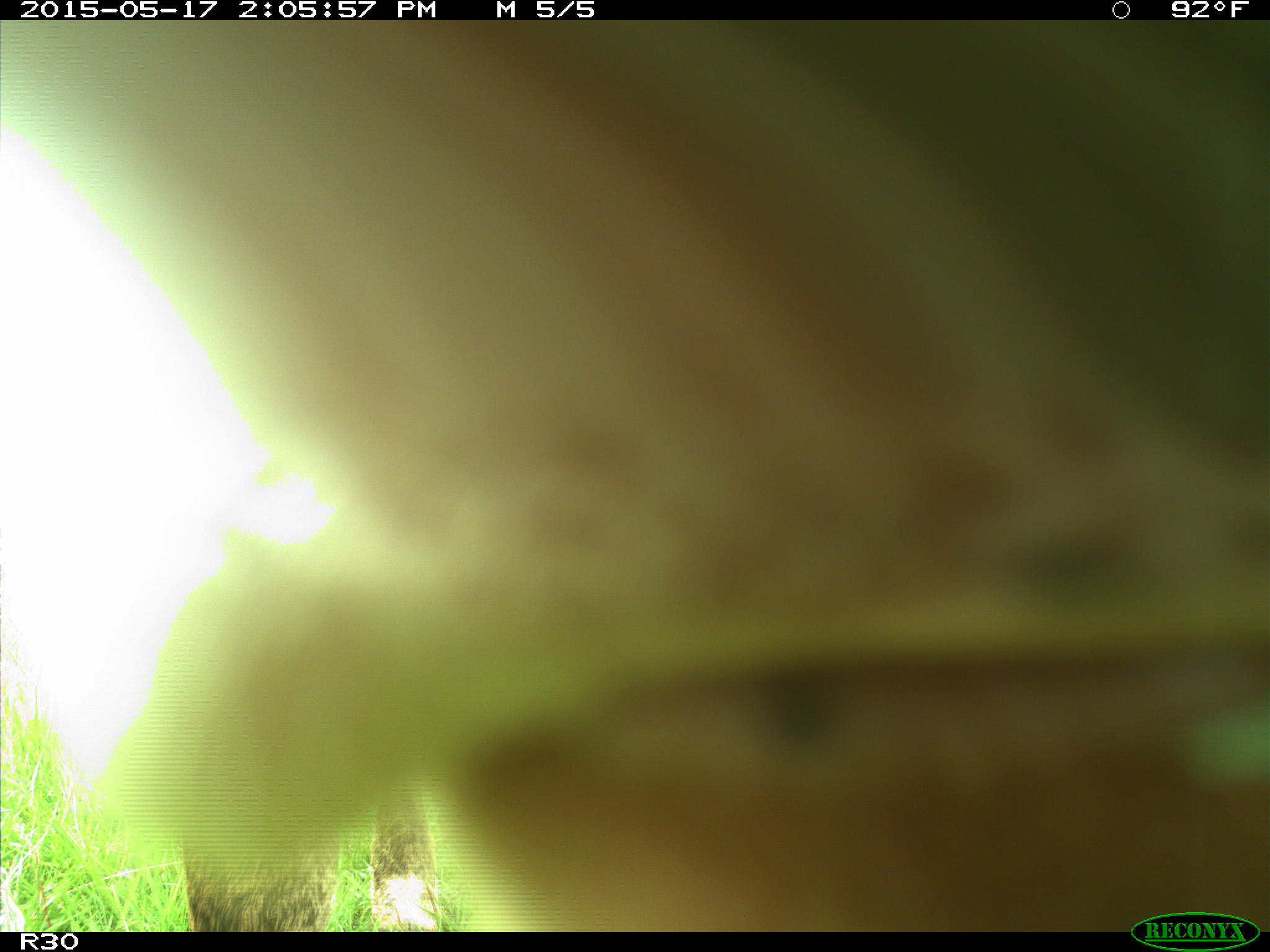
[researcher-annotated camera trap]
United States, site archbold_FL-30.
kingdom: Animalia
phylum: Chordata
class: Mammalia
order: Artiodactyla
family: Bovidae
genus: Bos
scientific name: Bos taurus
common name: domestic cow